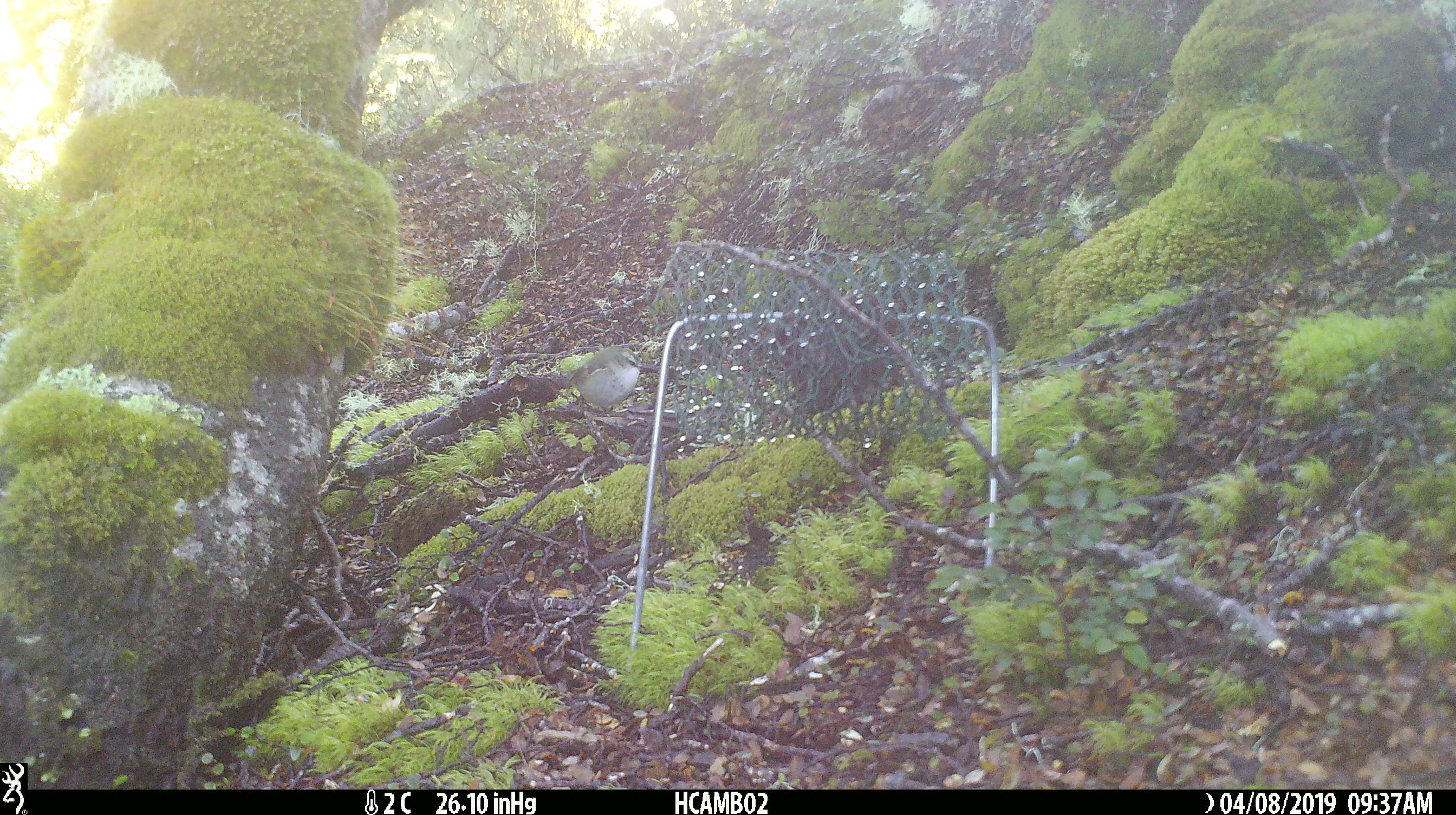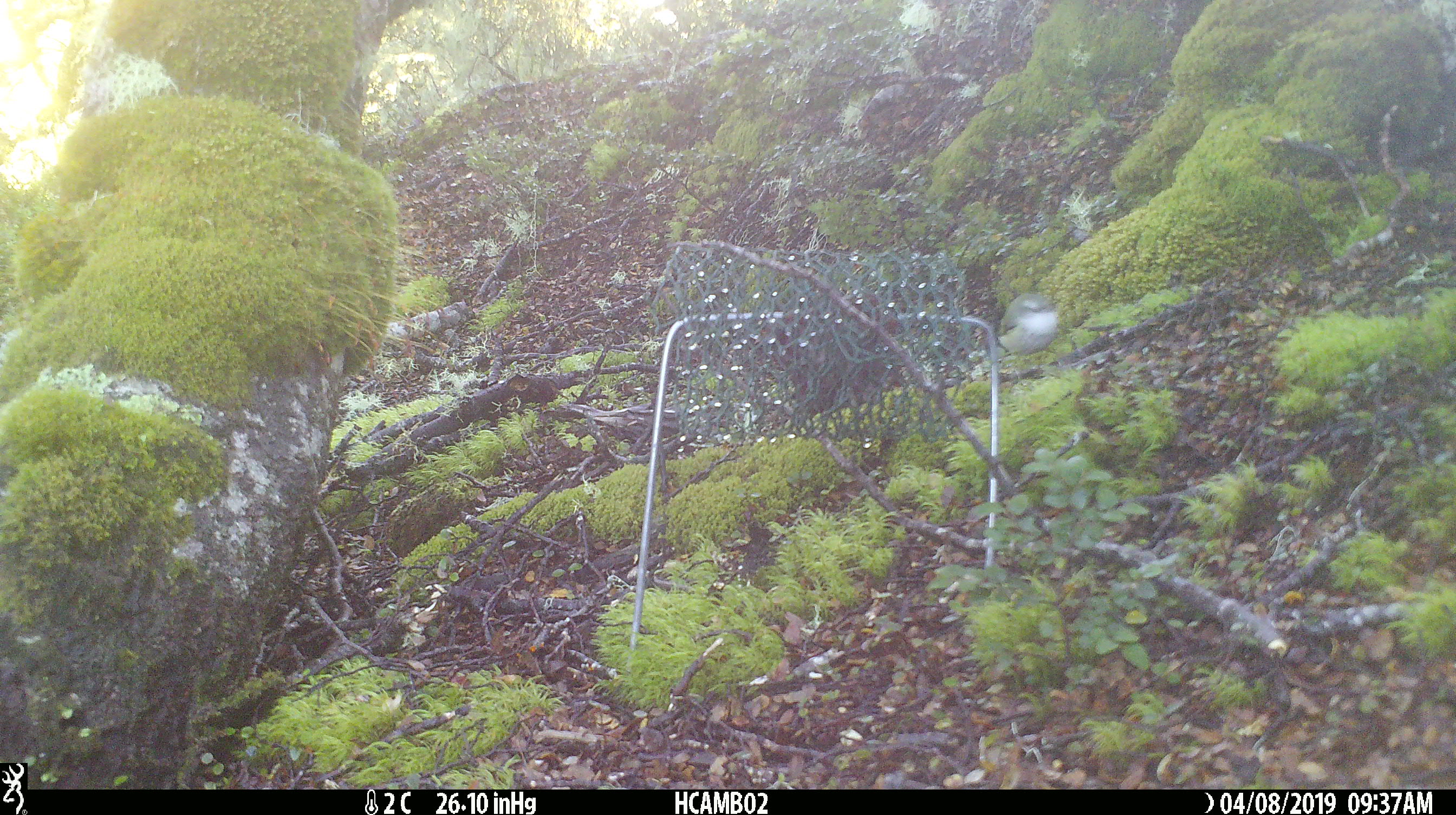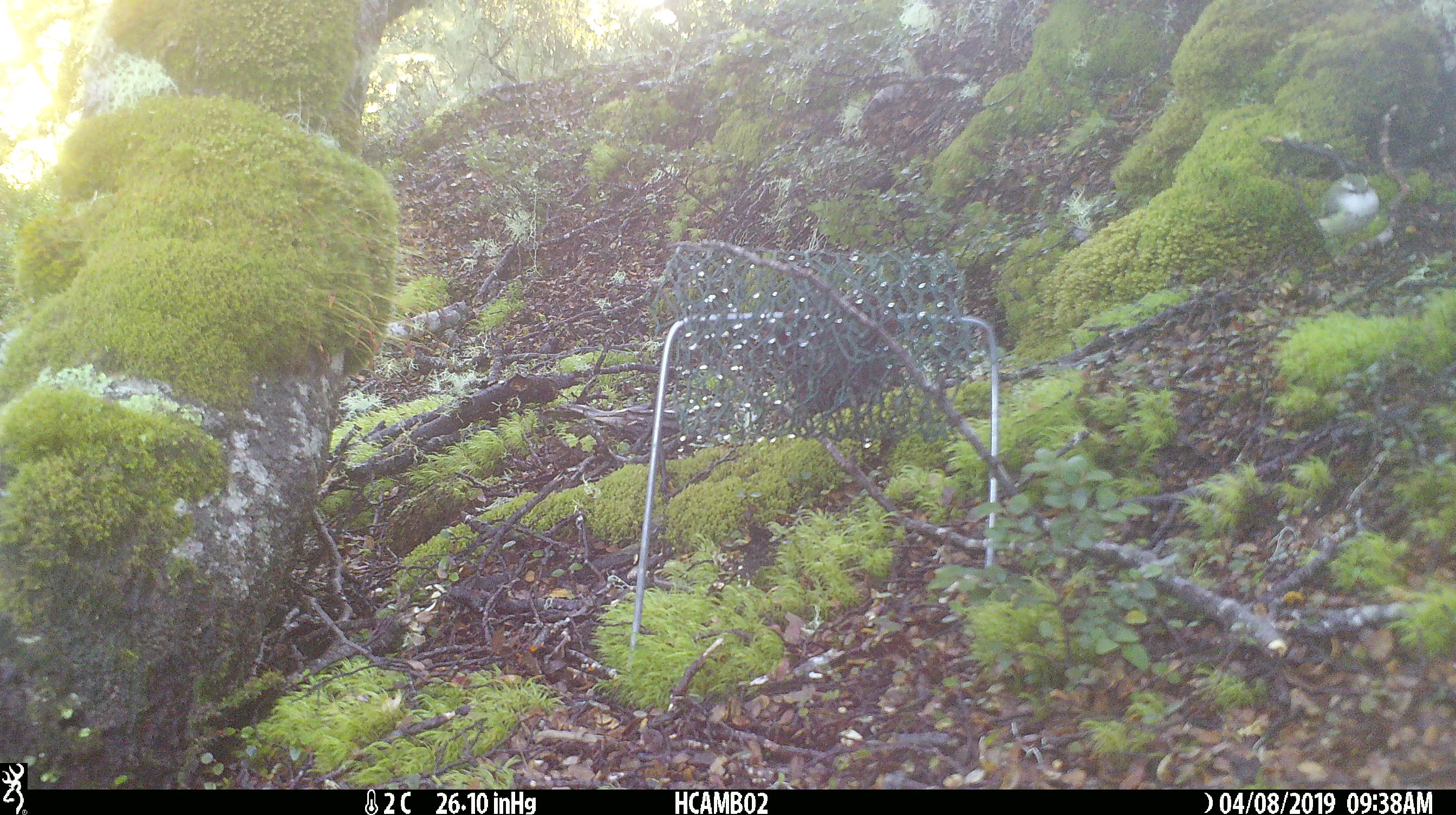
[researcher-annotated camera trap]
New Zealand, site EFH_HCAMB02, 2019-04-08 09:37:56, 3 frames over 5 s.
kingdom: Animalia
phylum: Chordata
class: Aves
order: Passeriformes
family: Acanthisittidae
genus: Acanthisitta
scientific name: Acanthisitta chloris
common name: rifleman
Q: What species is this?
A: Rifleman (Acanthisitta chloris).